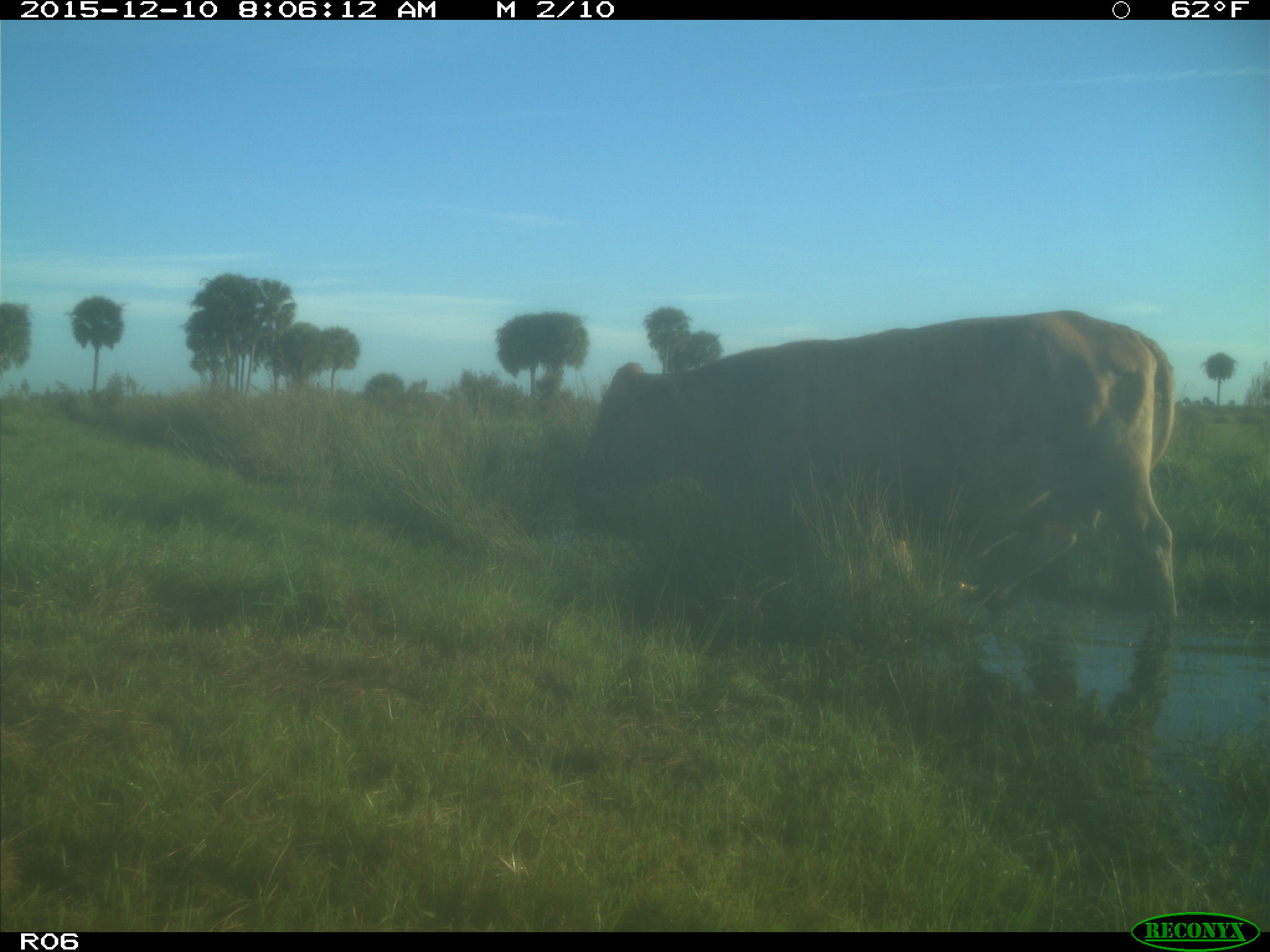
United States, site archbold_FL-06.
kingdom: Animalia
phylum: Chordata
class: Mammalia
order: Artiodactyla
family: Bovidae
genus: Bos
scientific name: Bos taurus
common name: domestic cow